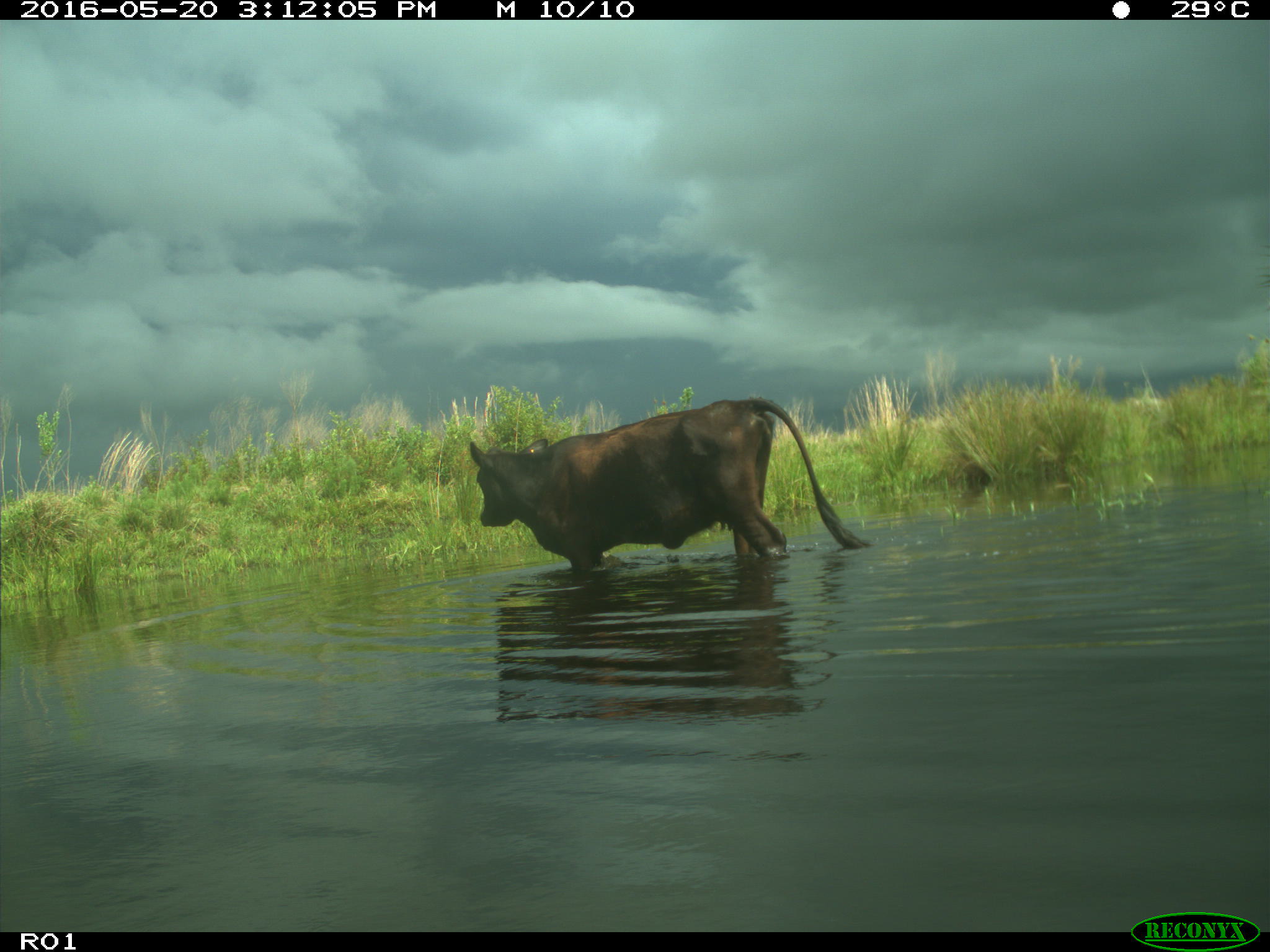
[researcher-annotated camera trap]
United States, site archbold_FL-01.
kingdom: Animalia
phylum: Chordata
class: Mammalia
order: Artiodactyla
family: Bovidae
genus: Bos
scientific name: Bos taurus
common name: domestic cow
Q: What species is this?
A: Bos taurus (domestic cow).